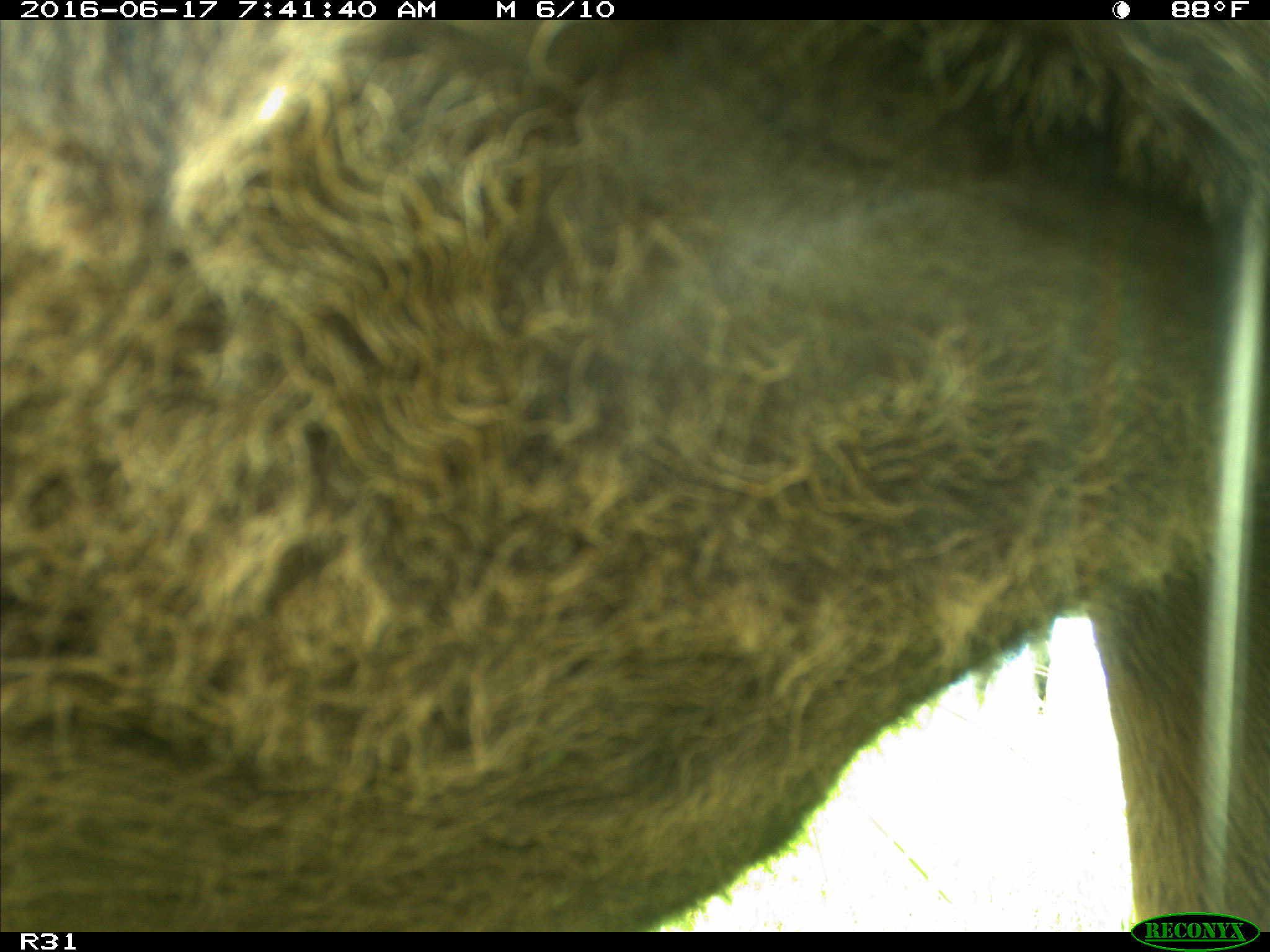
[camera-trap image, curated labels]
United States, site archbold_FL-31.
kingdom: Animalia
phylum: Chordata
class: Mammalia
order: Artiodactyla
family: Bovidae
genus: Bos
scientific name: Bos taurus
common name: domestic cow